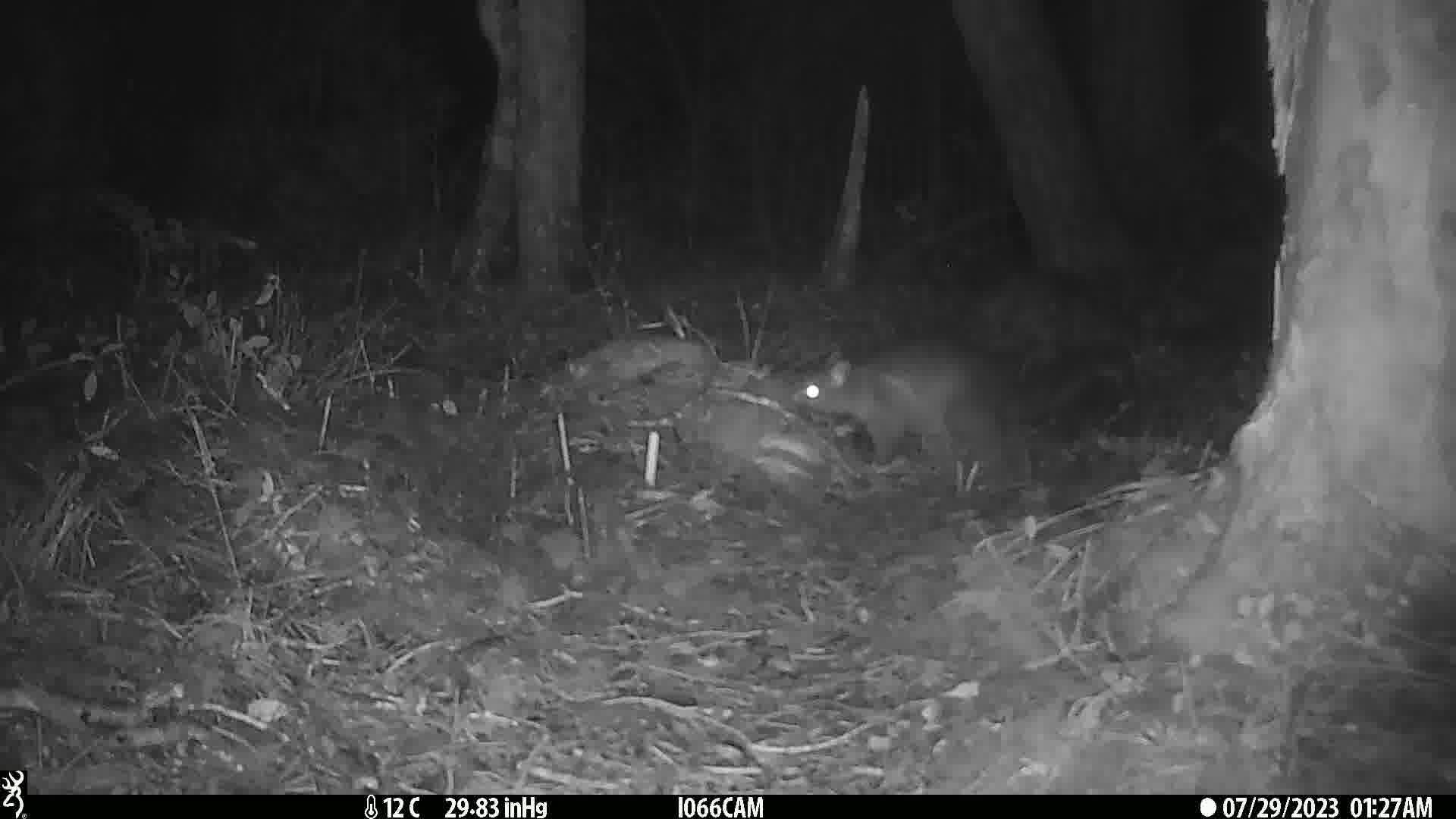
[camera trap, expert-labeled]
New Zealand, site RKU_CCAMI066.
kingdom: Animalia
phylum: Chordata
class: Mammalia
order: Diprotodontia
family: Phalangeridae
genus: Trichosurus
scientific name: Trichosurus vulpecula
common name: common brushtail possum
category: possum